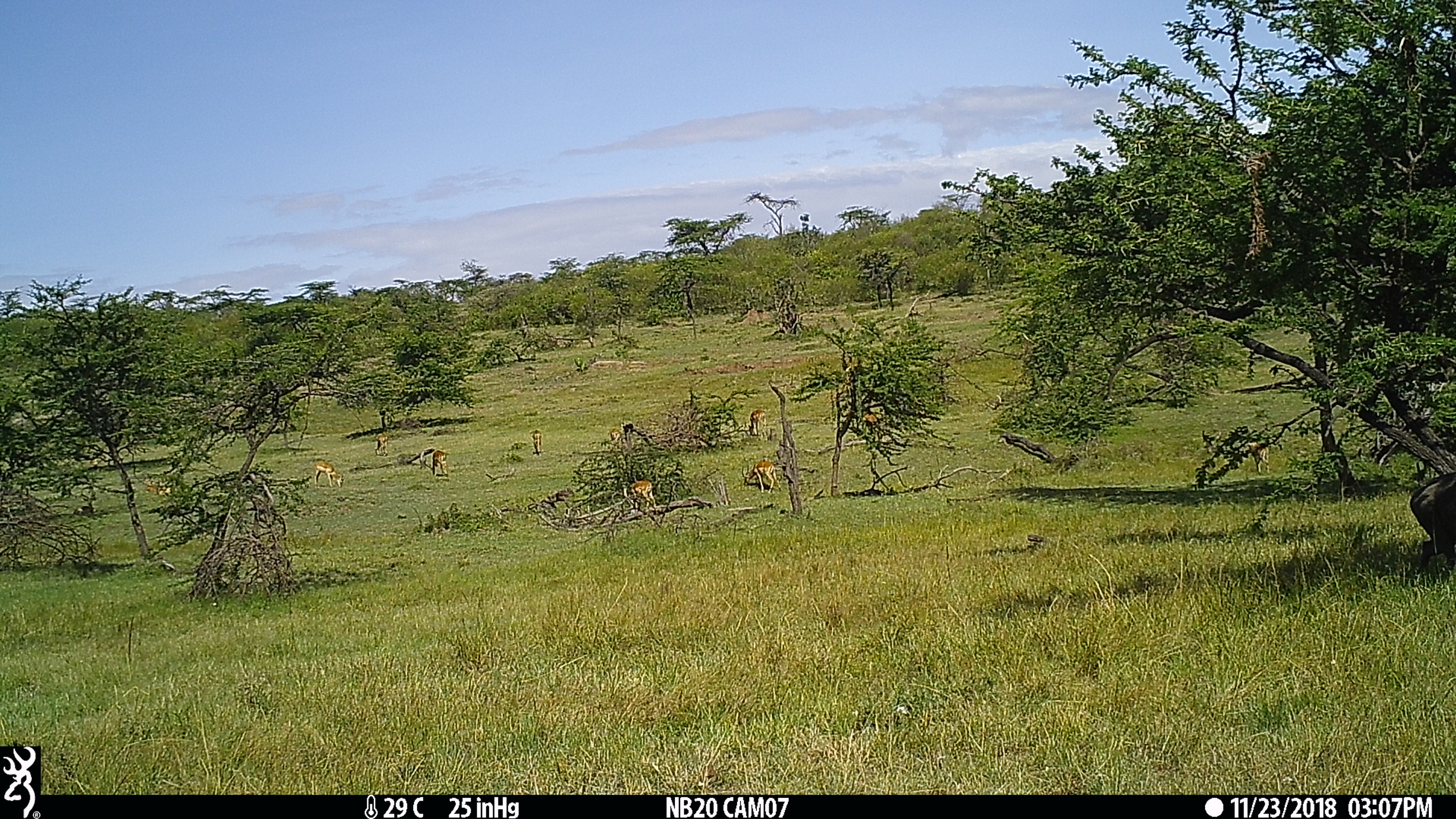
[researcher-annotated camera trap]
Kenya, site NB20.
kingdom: Animalia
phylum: Chordata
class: Mammalia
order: Artiodactyla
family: Bovidae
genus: Aepyceros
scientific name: Aepyceros melampus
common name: impala